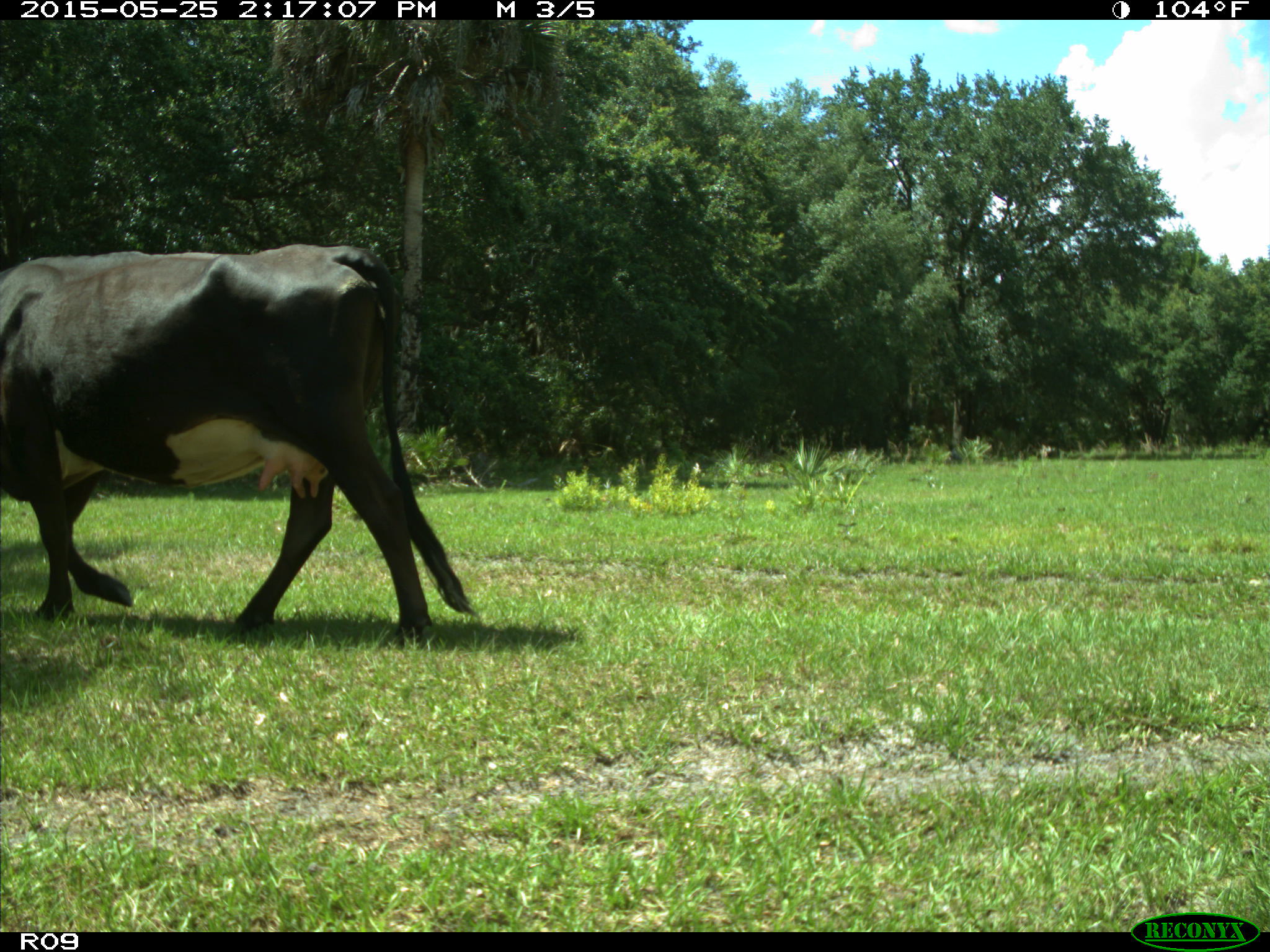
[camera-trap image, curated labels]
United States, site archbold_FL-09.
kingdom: Animalia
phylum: Chordata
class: Mammalia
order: Artiodactyla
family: Bovidae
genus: Bos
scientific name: Bos taurus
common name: domestic cow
Bos taurus (domestic cow).